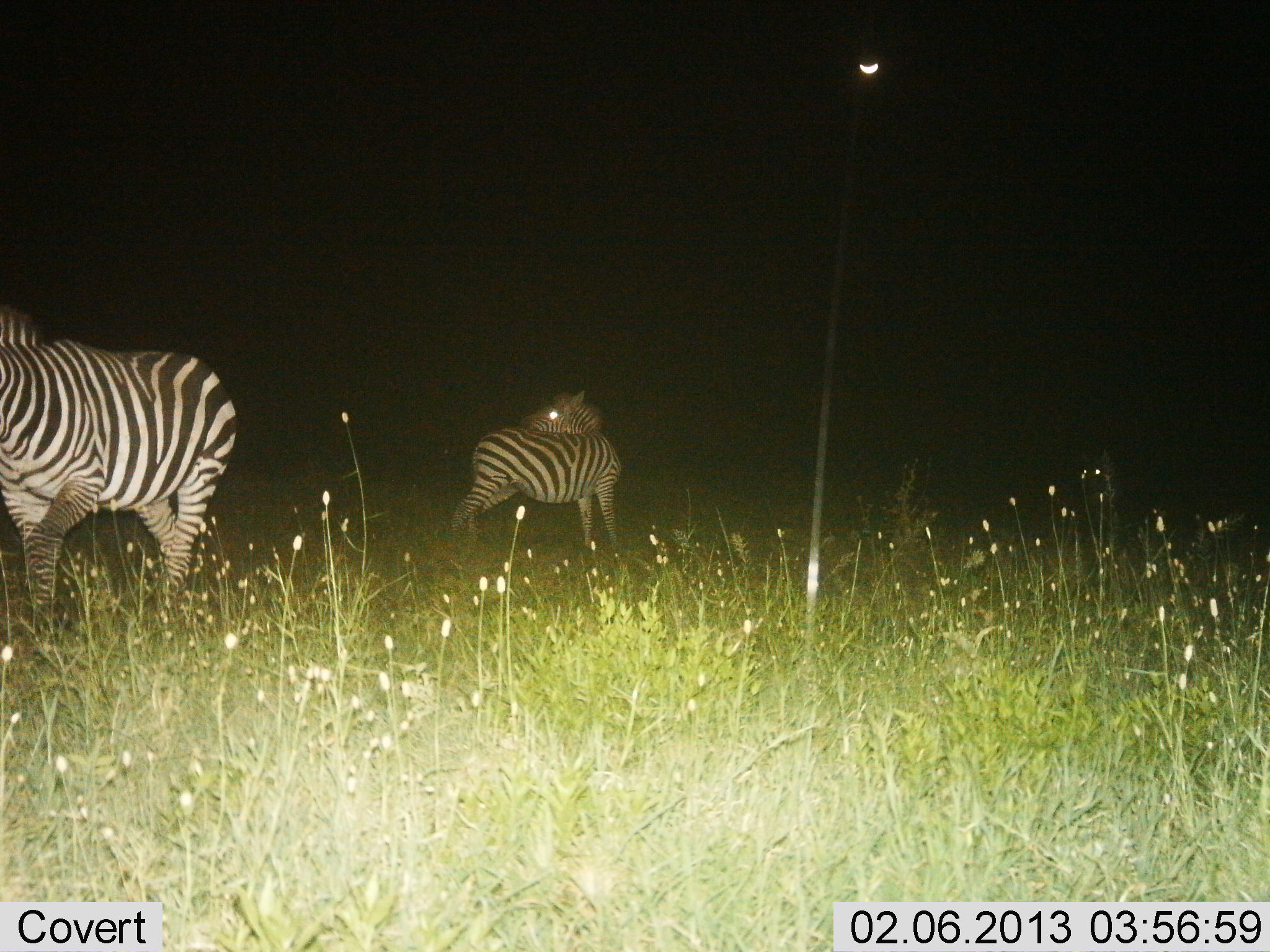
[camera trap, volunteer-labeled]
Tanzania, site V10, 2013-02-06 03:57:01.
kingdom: Animalia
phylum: Chordata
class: Mammalia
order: Perissodactyla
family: Equidae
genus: Equus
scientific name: Equus quagga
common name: plains zebra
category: zebra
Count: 2.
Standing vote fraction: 82%.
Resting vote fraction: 5%.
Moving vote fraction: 50%.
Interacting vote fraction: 0%.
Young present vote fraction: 9%.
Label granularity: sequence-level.